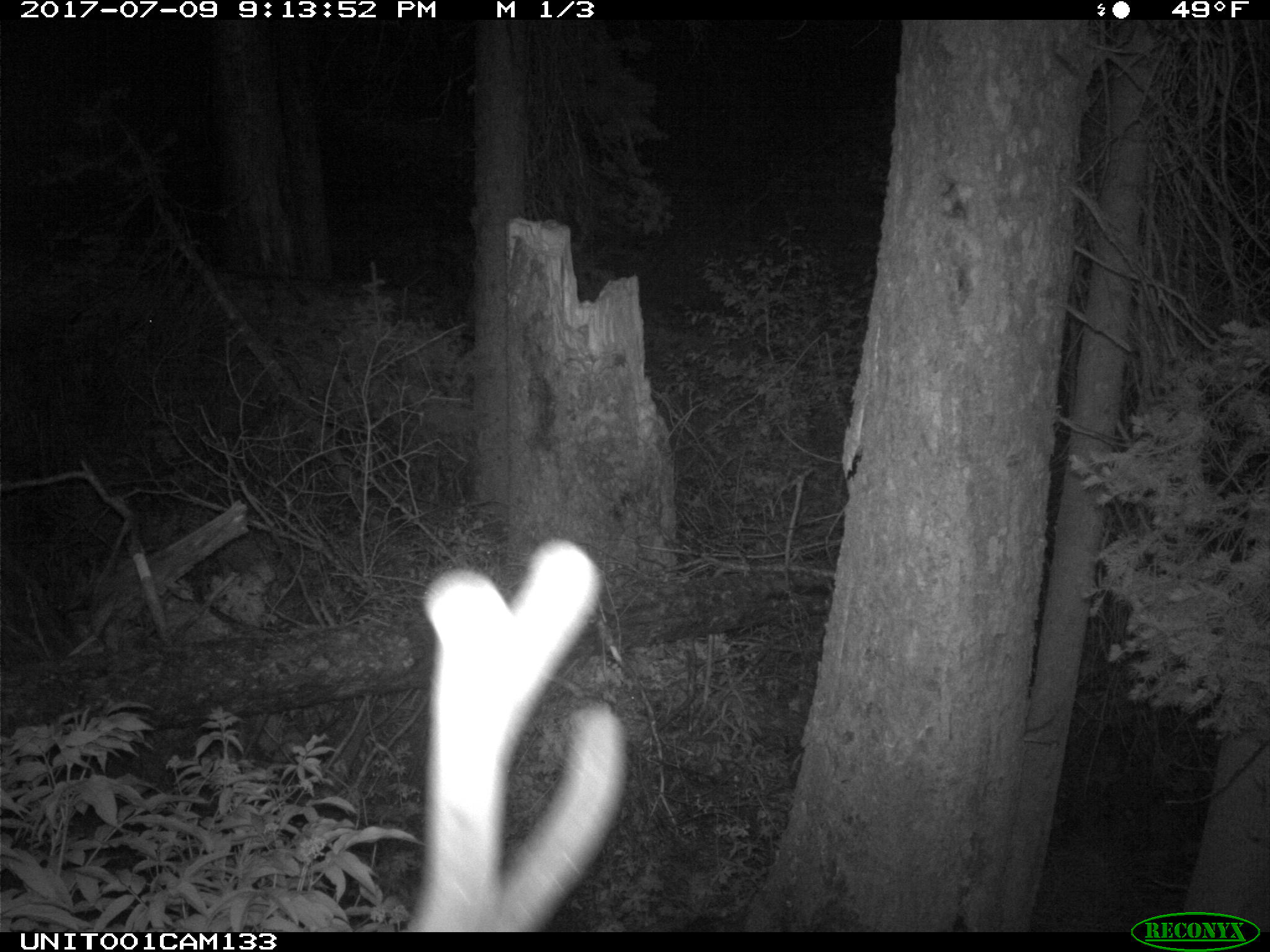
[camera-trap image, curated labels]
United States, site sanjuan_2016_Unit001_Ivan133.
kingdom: Animalia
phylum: Chordata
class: Mammalia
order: Artiodactyla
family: Cervidae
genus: Cervus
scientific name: Cervus elaphus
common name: red deer